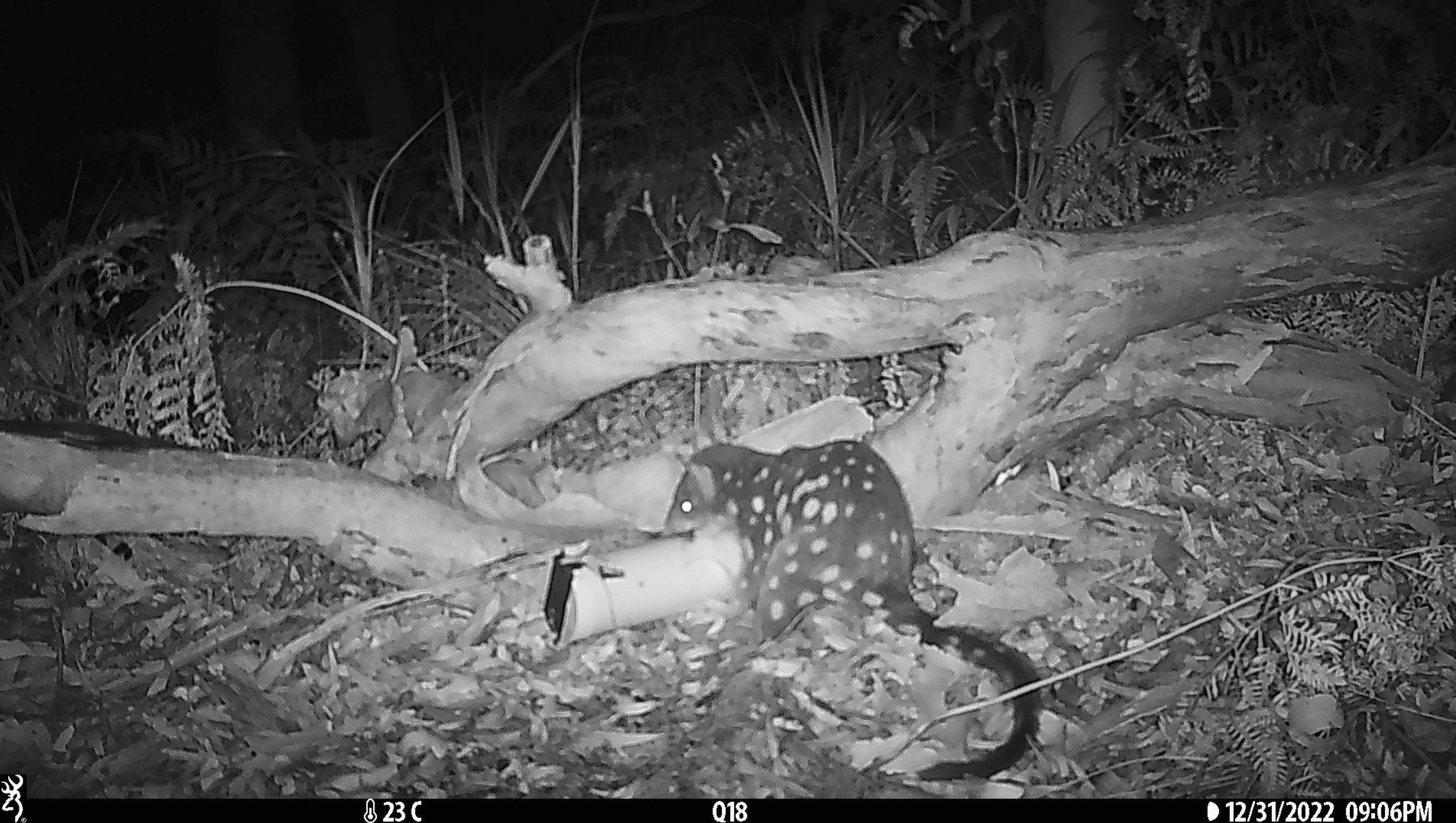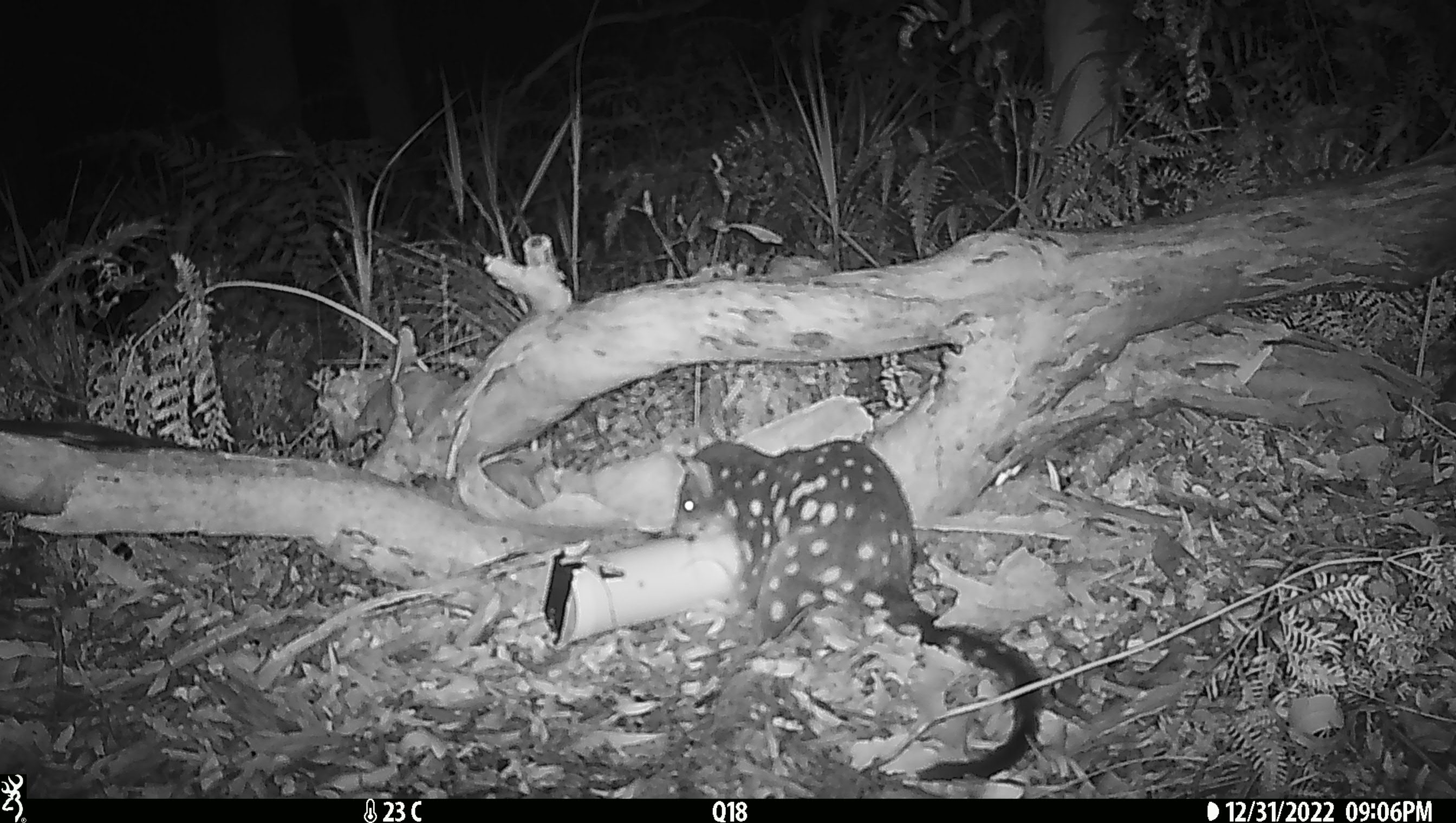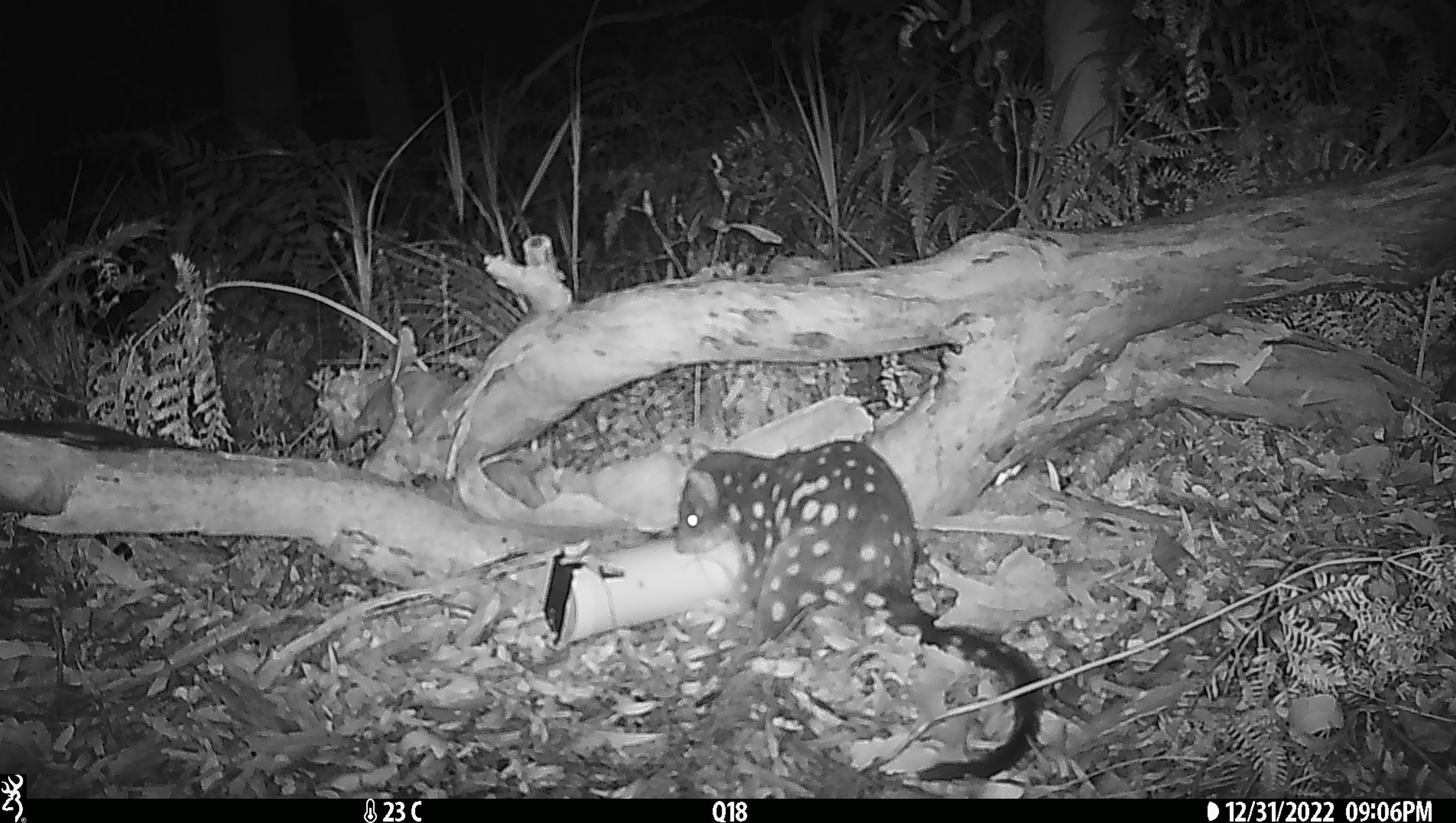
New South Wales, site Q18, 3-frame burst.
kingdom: Animalia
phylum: Chordata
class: Mammalia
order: Dasyuromorphia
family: Dasyuridae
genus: Dasyurus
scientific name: Dasyurus maculatus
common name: spotted-tailed quoll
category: quoll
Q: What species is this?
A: Quoll (spotted-tailed quoll) (Dasyurus maculatus).